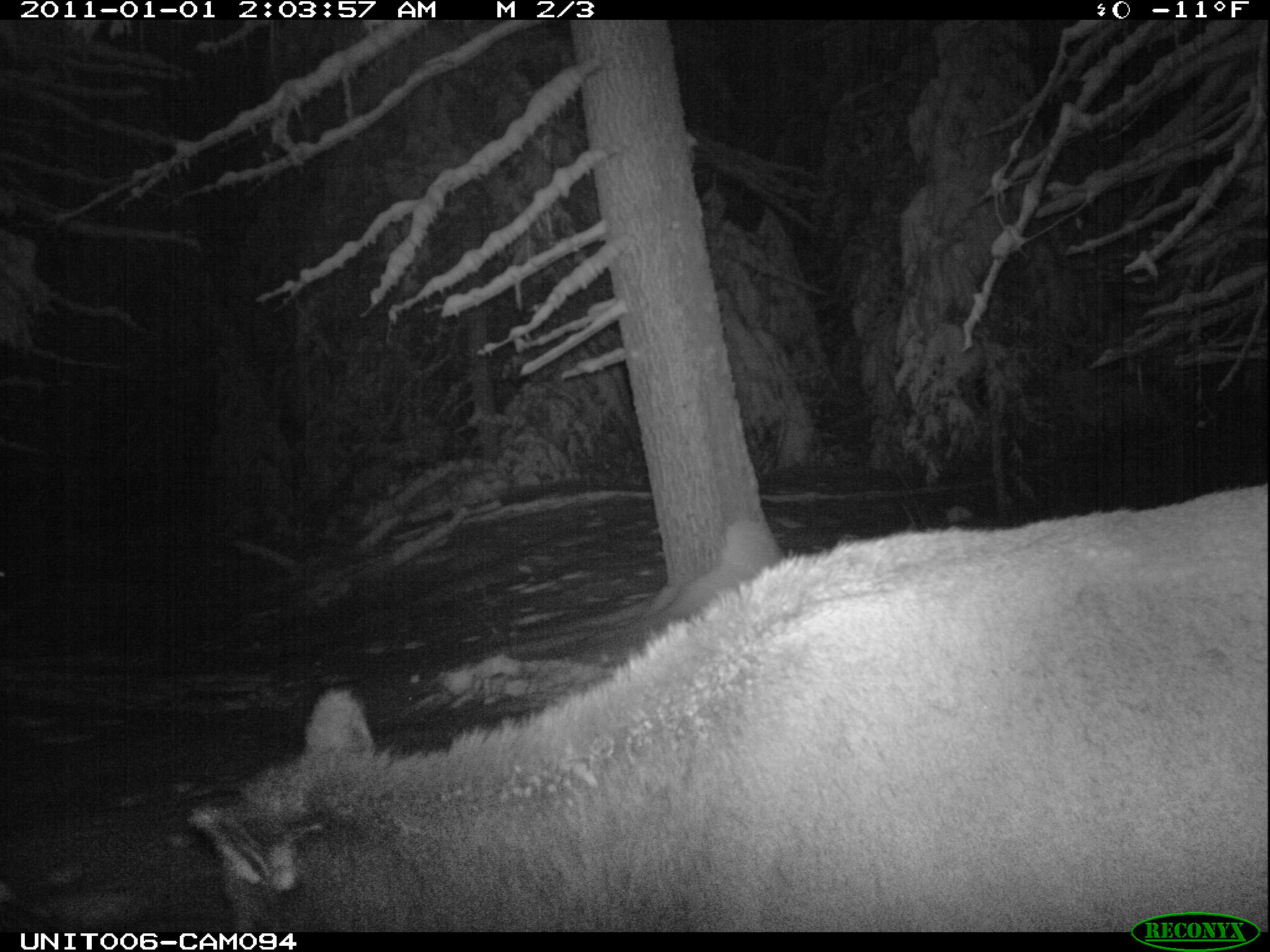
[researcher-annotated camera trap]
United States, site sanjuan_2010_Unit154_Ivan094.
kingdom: Animalia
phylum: Chordata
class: Mammalia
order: Artiodactyla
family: Cervidae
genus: Cervus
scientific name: Cervus elaphus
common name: red deer